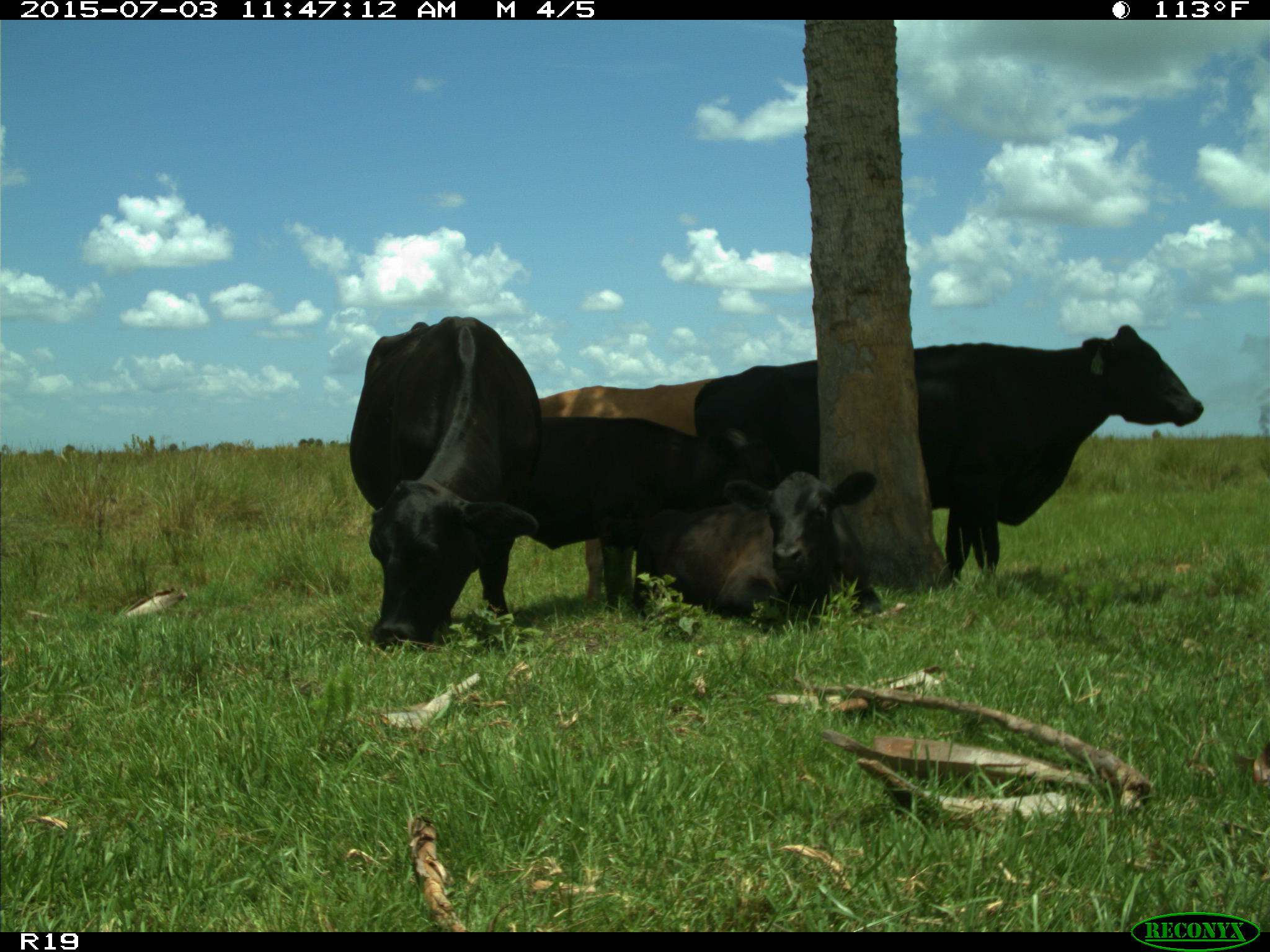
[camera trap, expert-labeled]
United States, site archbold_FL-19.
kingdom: Animalia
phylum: Chordata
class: Mammalia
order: Artiodactyla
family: Bovidae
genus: Bos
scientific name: Bos taurus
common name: domestic cow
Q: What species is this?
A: Bos taurus (domestic cow).